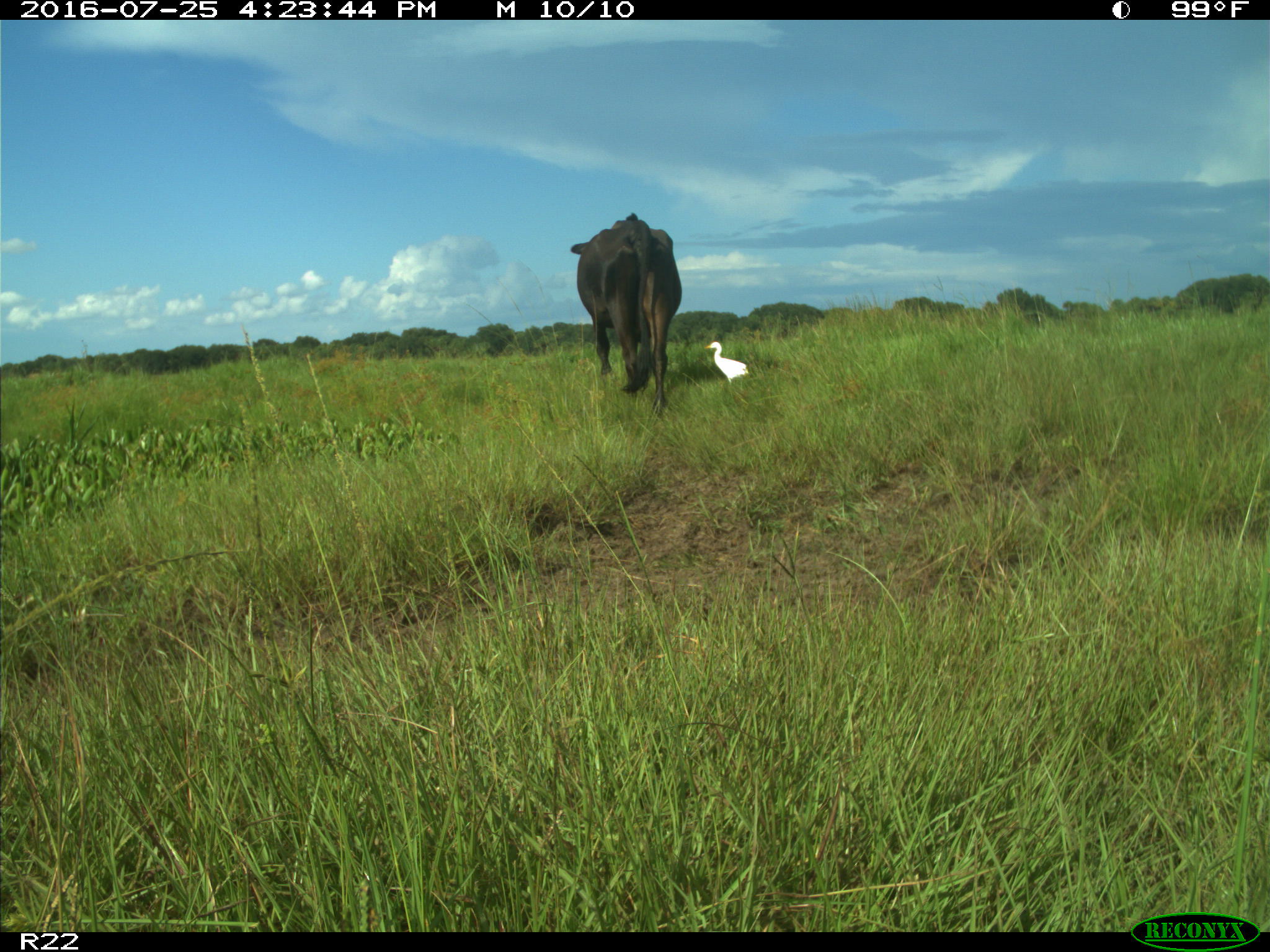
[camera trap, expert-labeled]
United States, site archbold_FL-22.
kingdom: Animalia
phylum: Chordata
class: Mammalia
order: Artiodactyla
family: Bovidae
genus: Bos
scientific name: Bos taurus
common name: domestic cow